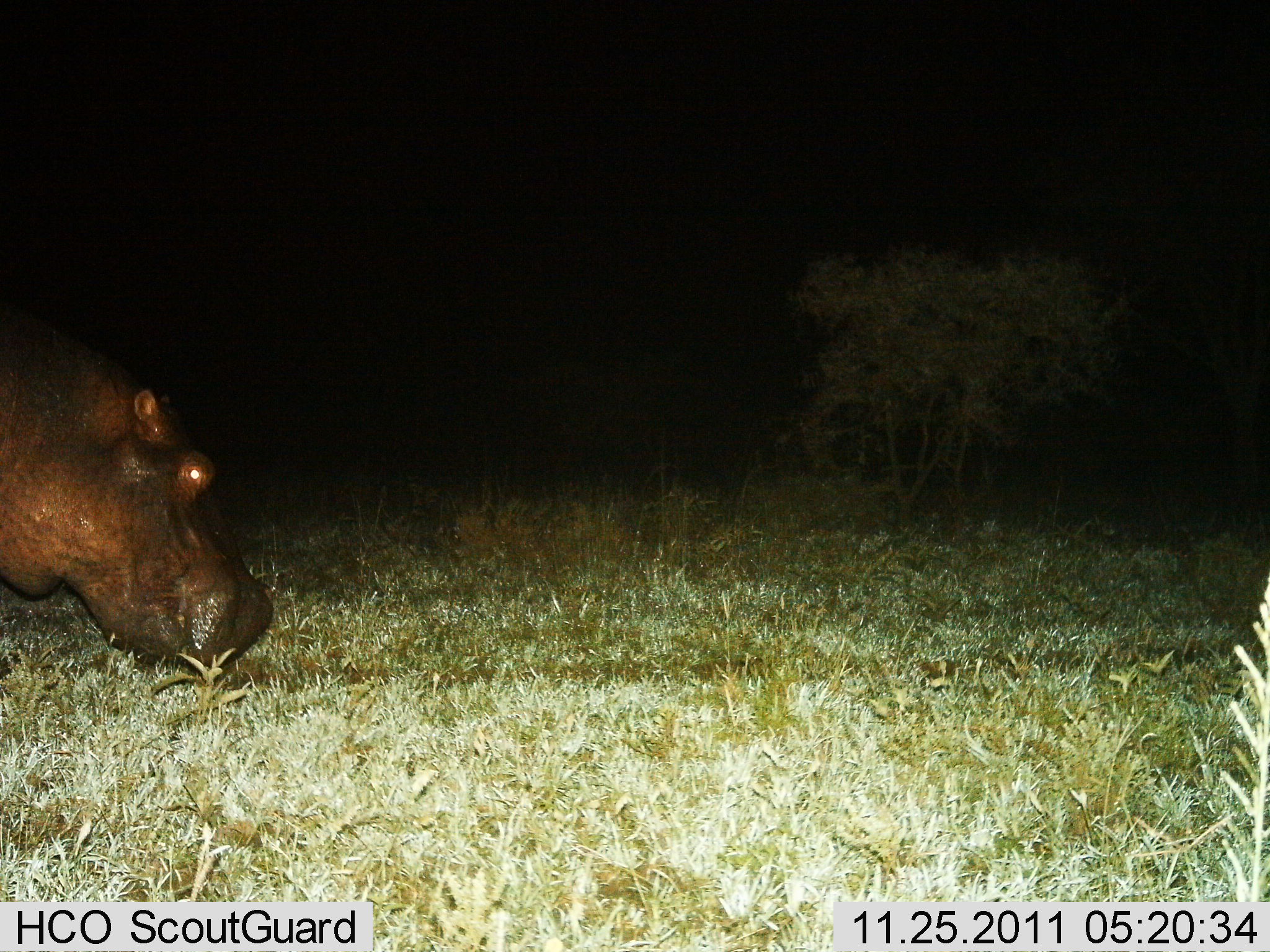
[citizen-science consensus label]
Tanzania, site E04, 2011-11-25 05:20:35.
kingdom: Animalia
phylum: Chordata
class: Mammalia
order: Artiodactyla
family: Hippopotamidae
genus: Hippopotamus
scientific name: Hippopotamus amphibius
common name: hippopotamus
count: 1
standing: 15%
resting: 0%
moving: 54%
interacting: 0%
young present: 0%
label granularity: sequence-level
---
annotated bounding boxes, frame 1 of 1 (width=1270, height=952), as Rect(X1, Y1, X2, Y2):
animal: Rect(0, 302, 275, 675)